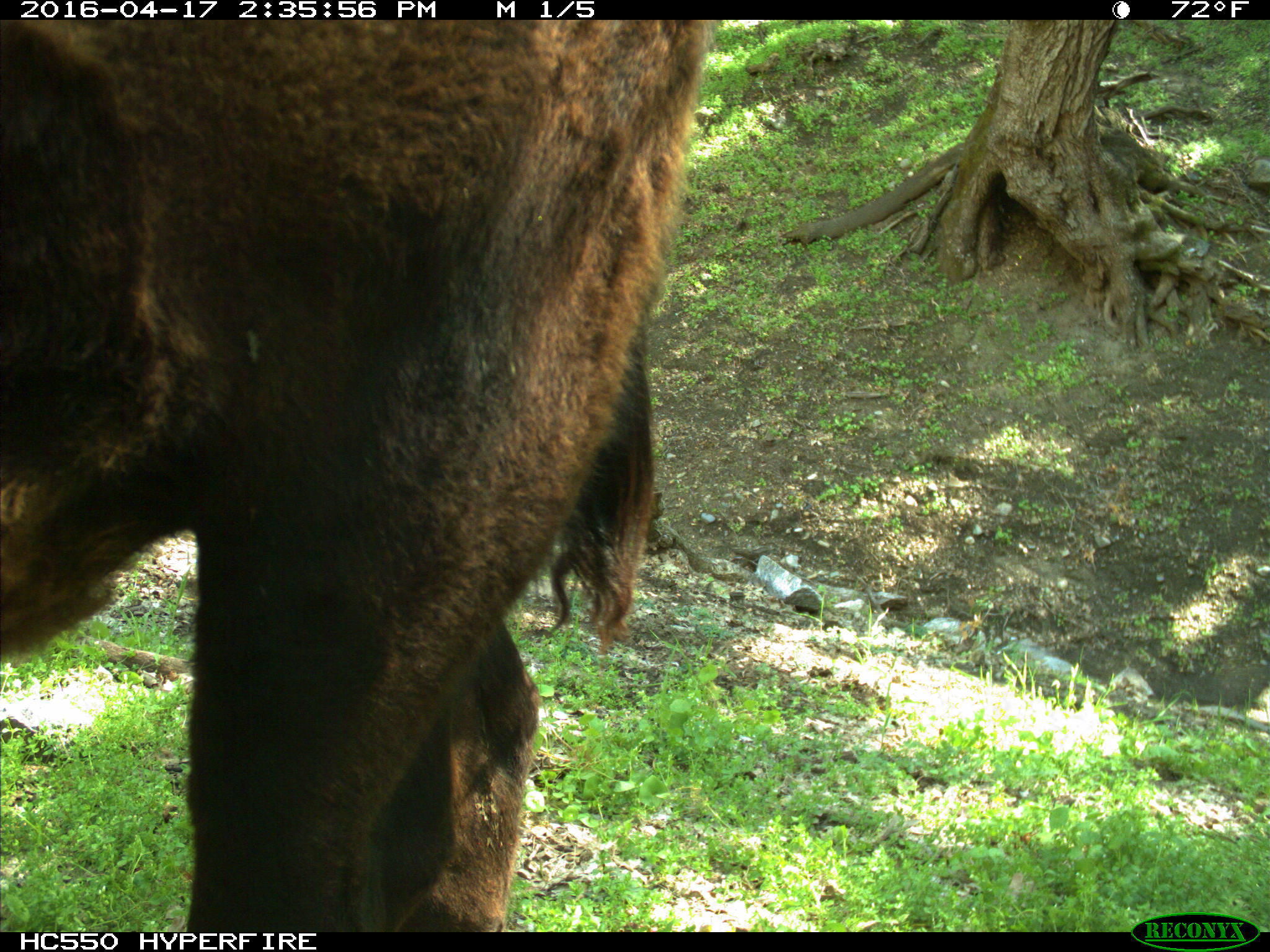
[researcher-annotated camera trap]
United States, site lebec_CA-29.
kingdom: Animalia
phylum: Chordata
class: Mammalia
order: Artiodactyla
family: Bovidae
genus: Bos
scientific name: Bos taurus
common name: domestic cow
Bos taurus (domestic cow).